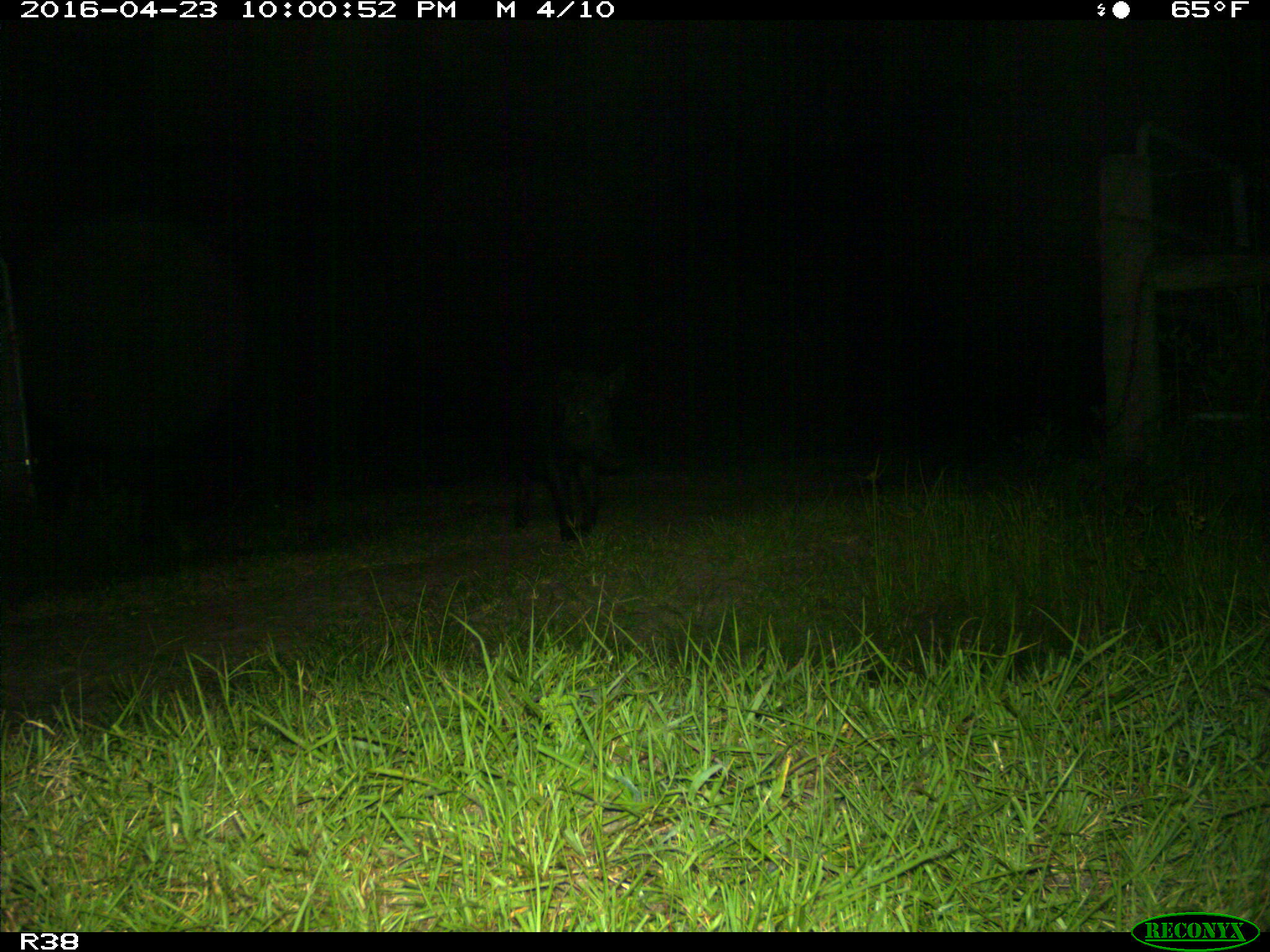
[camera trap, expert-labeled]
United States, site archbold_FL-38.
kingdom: Animalia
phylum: Chordata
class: Mammalia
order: Artiodactyla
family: Suidae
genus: Sus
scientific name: Sus scrofa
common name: wild boar